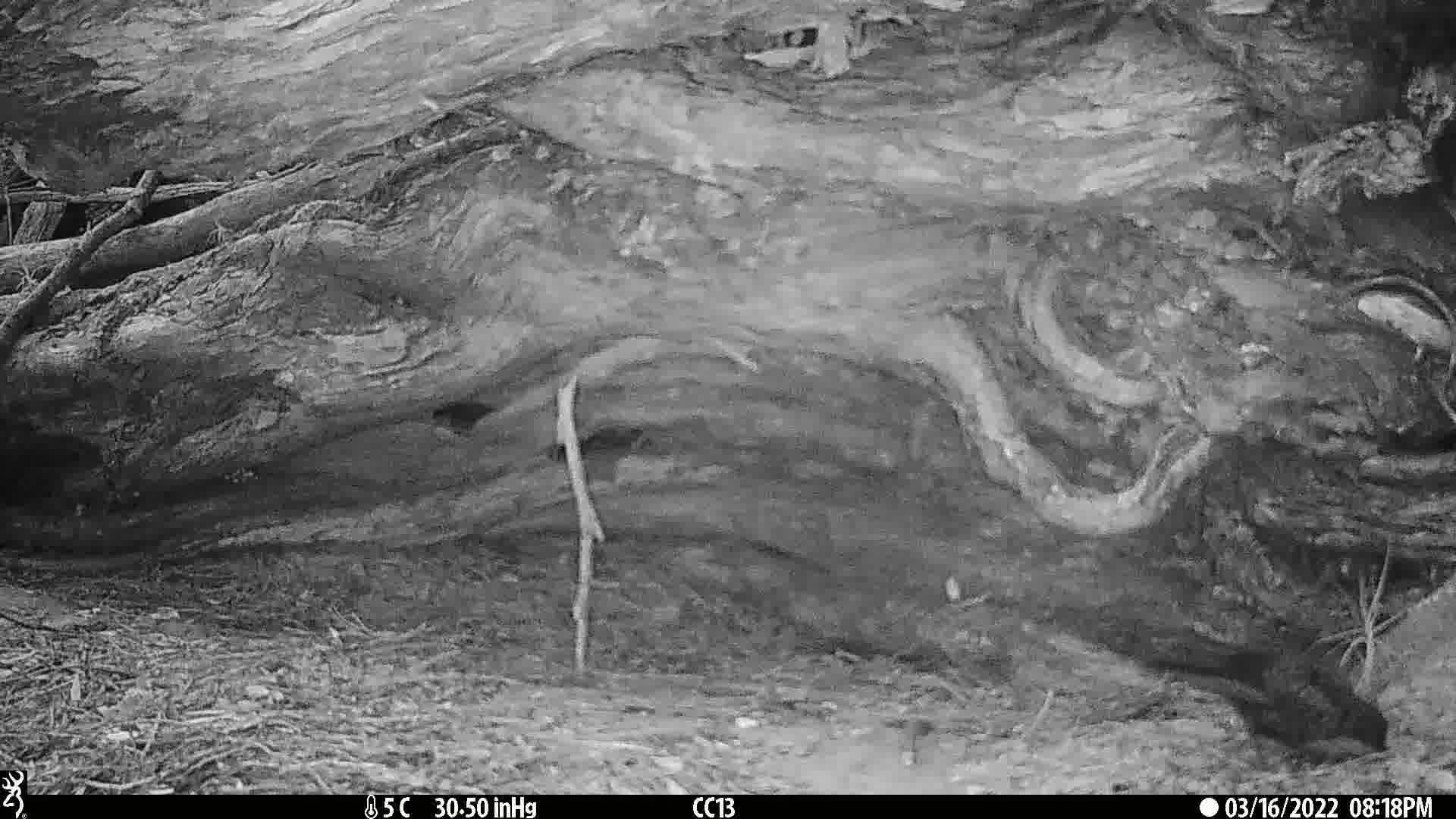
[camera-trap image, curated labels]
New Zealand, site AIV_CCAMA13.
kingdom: Animalia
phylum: Chordata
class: Aves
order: Passeriformes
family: Turdidae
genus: Turdus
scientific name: Turdus merula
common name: eurasian blackbird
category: blackbird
Blackbird (eurasian blackbird) (Turdus merula).